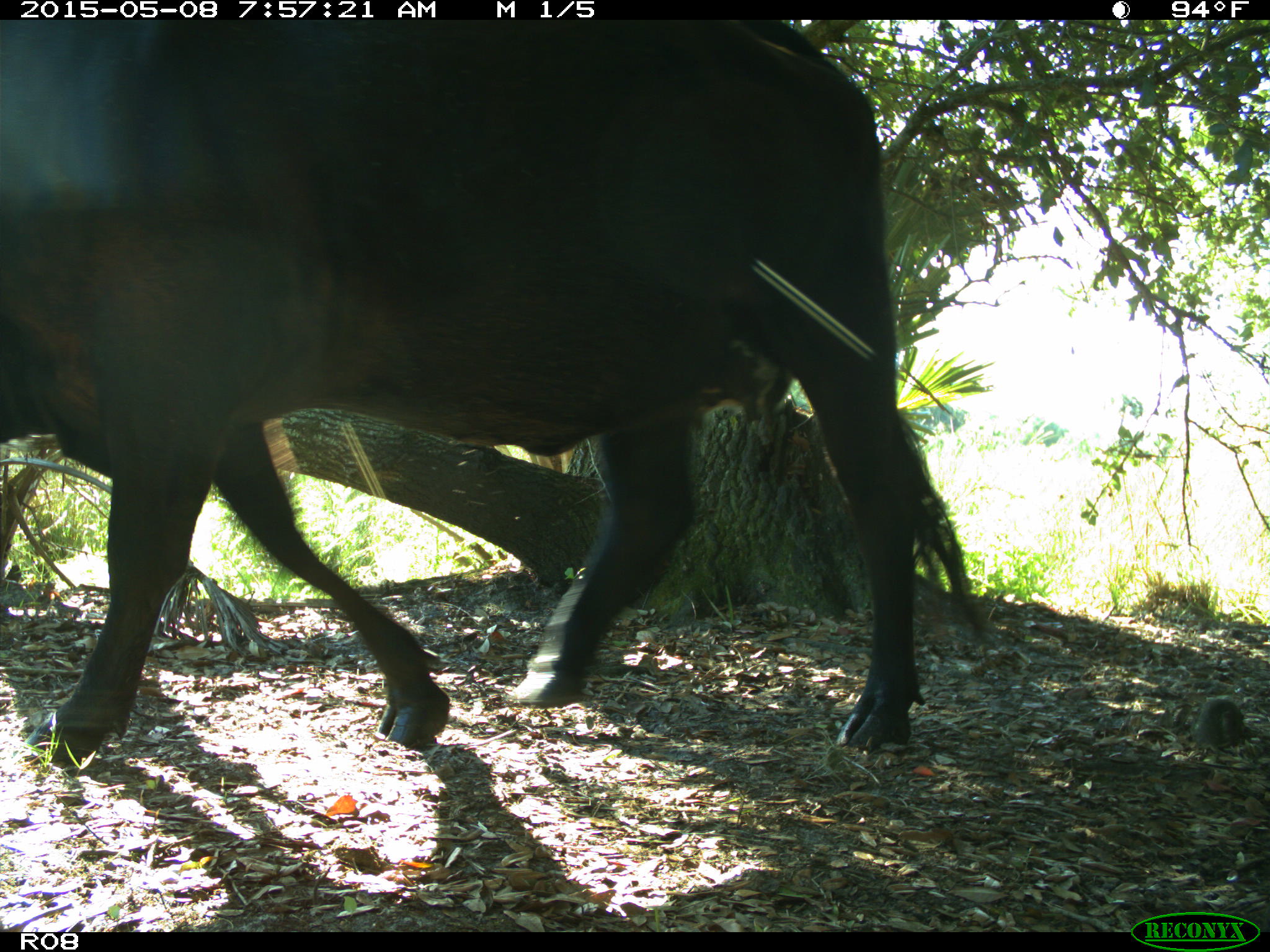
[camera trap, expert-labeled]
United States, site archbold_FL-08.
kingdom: Animalia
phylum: Chordata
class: Mammalia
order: Artiodactyla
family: Bovidae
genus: Bos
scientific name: Bos taurus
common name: domestic cow